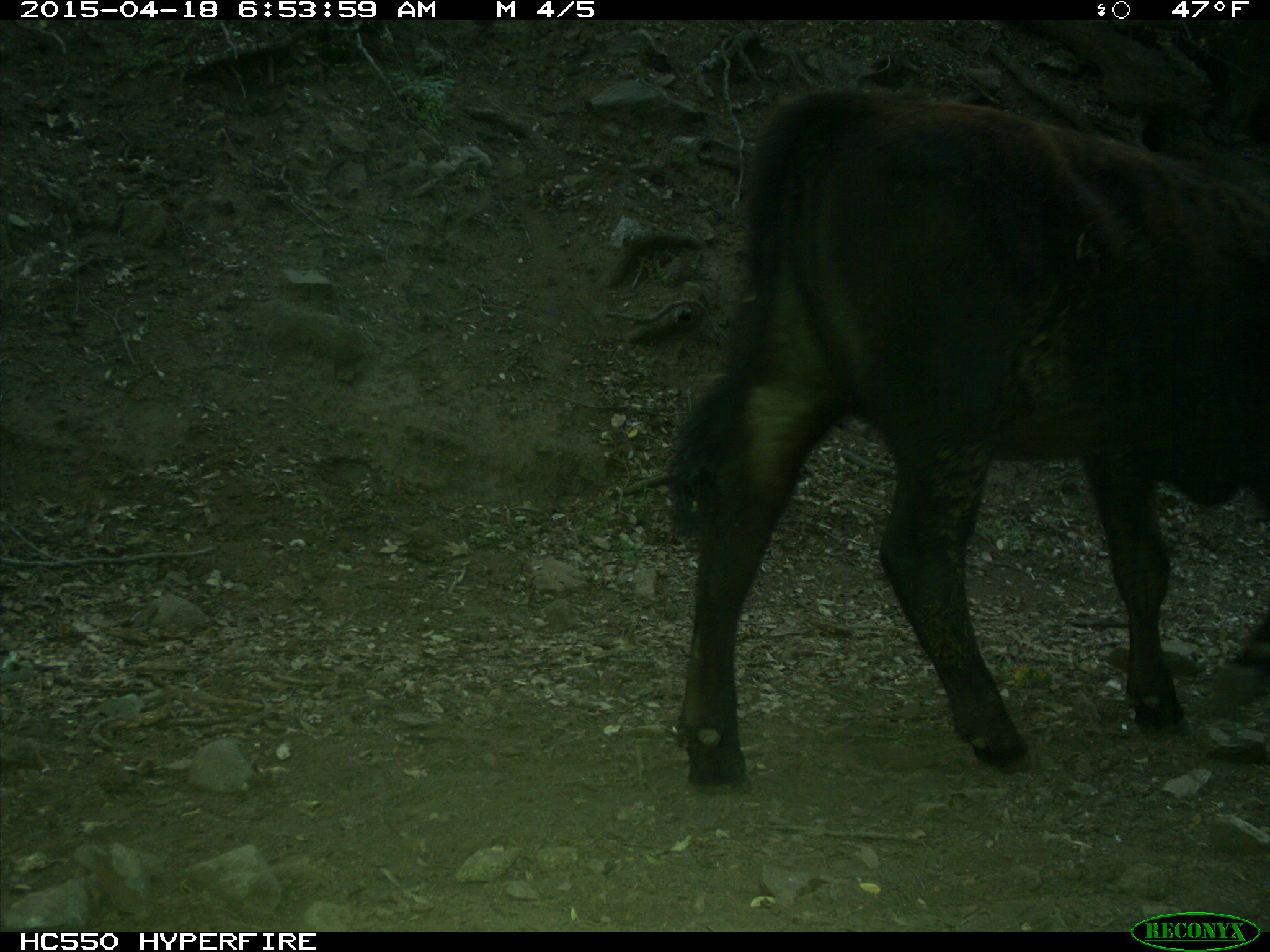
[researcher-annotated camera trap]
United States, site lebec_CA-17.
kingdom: Animalia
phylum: Chordata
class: Mammalia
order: Artiodactyla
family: Bovidae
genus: Bos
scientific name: Bos taurus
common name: domestic cow